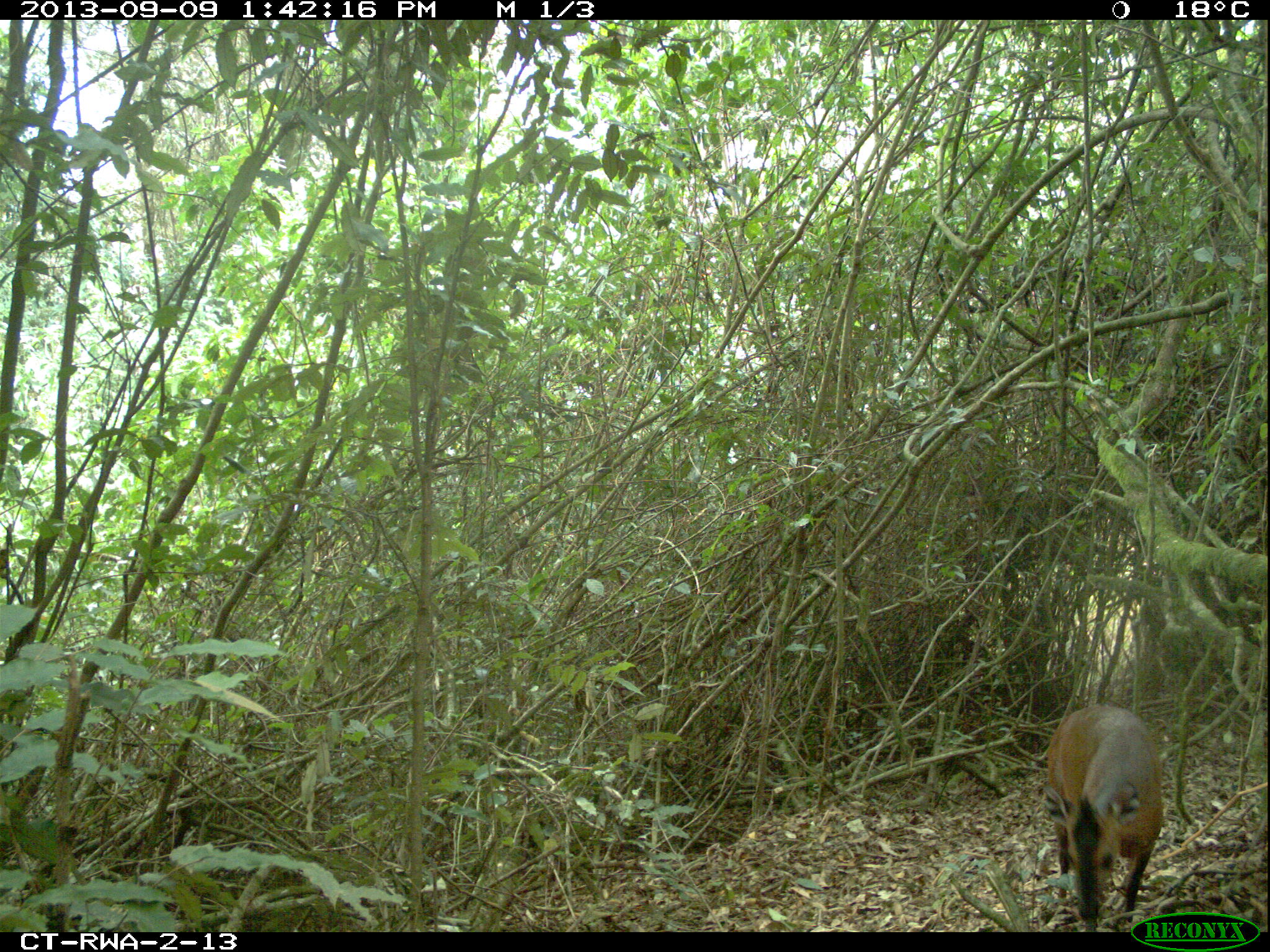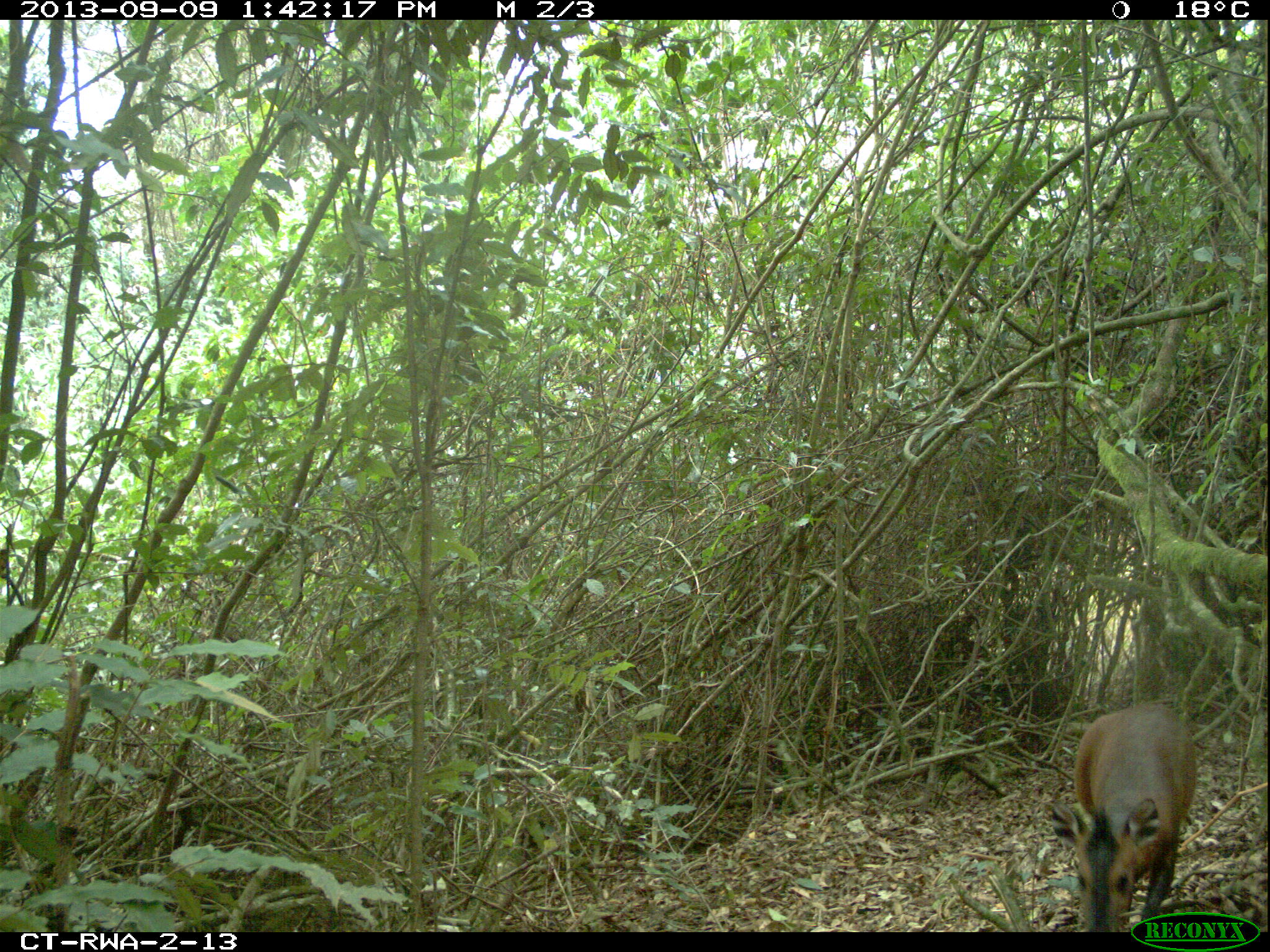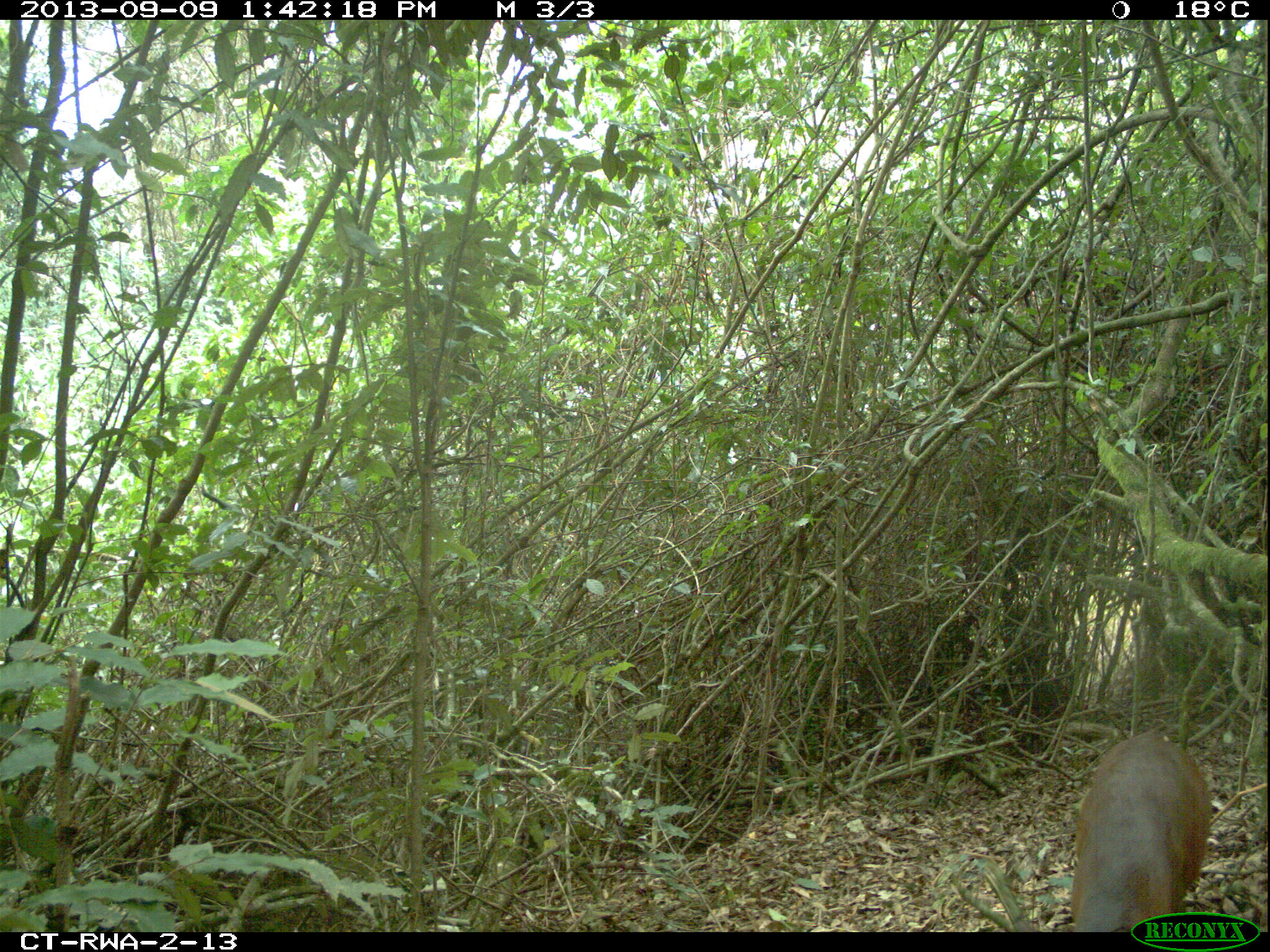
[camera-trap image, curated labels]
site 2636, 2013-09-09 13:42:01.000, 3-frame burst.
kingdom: Animalia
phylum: Chordata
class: Mammalia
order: Artiodactyla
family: Bovidae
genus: Cephalophus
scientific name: Cephalophus nigrifrons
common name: black-fronted duiker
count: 1